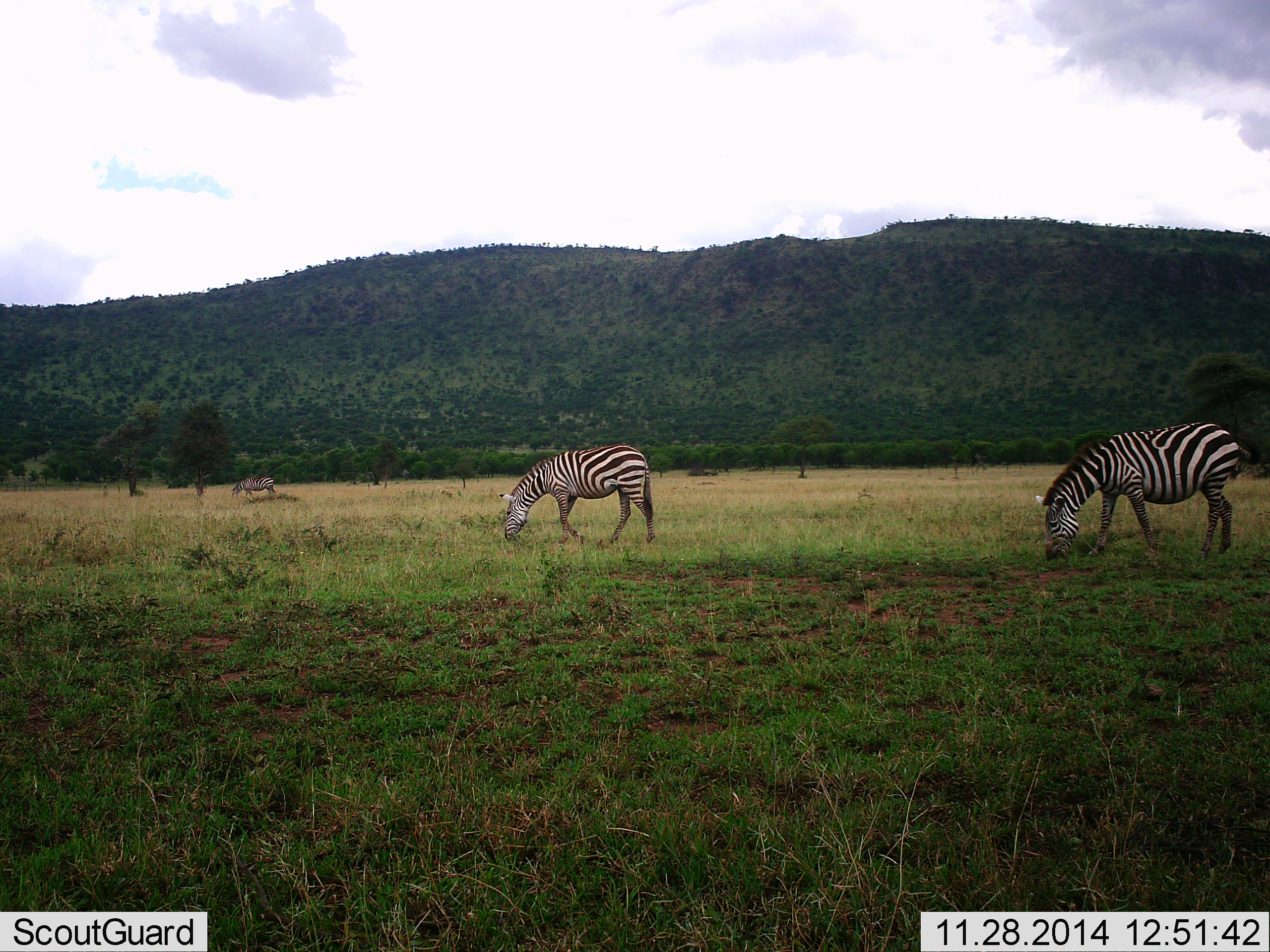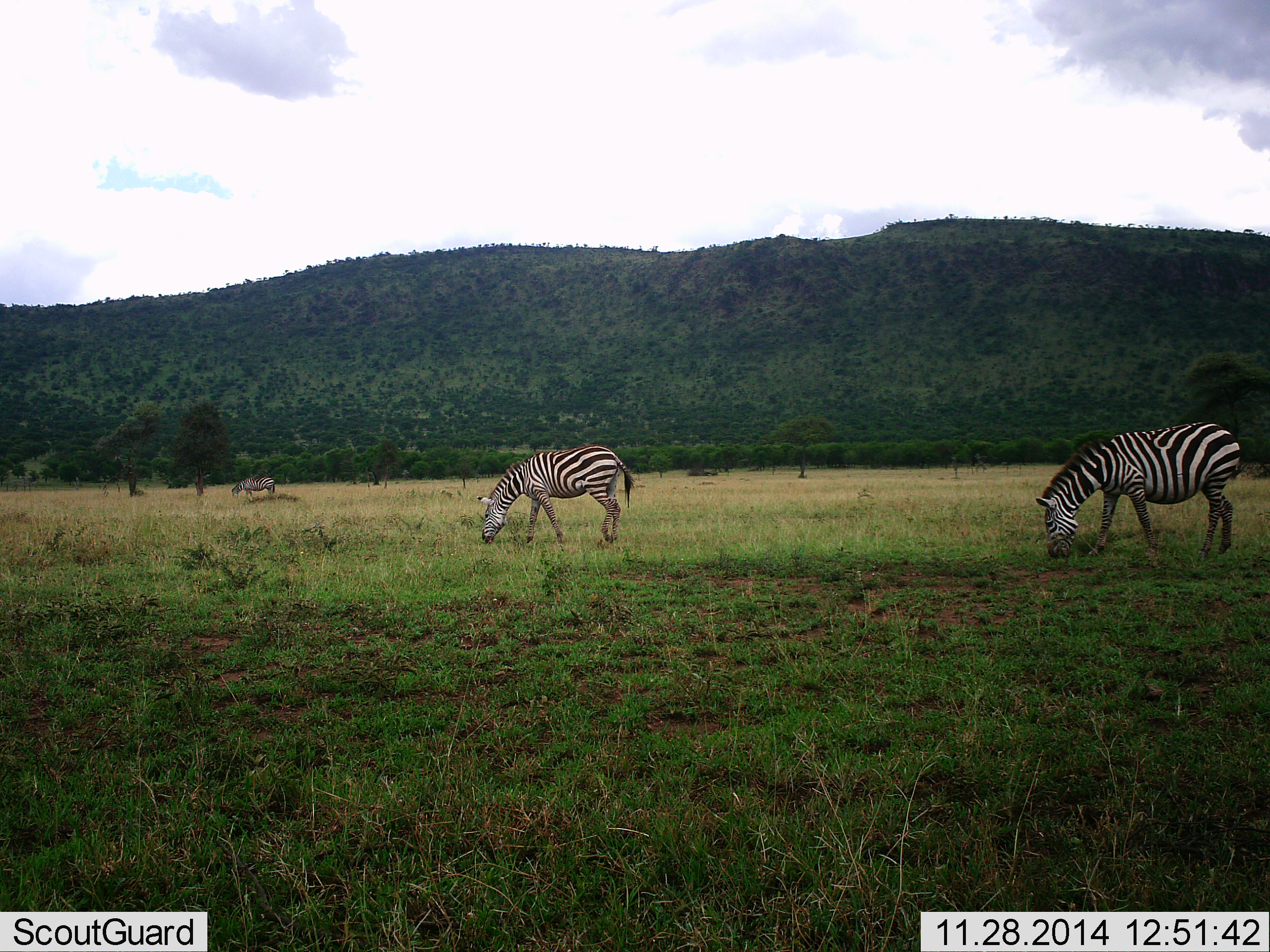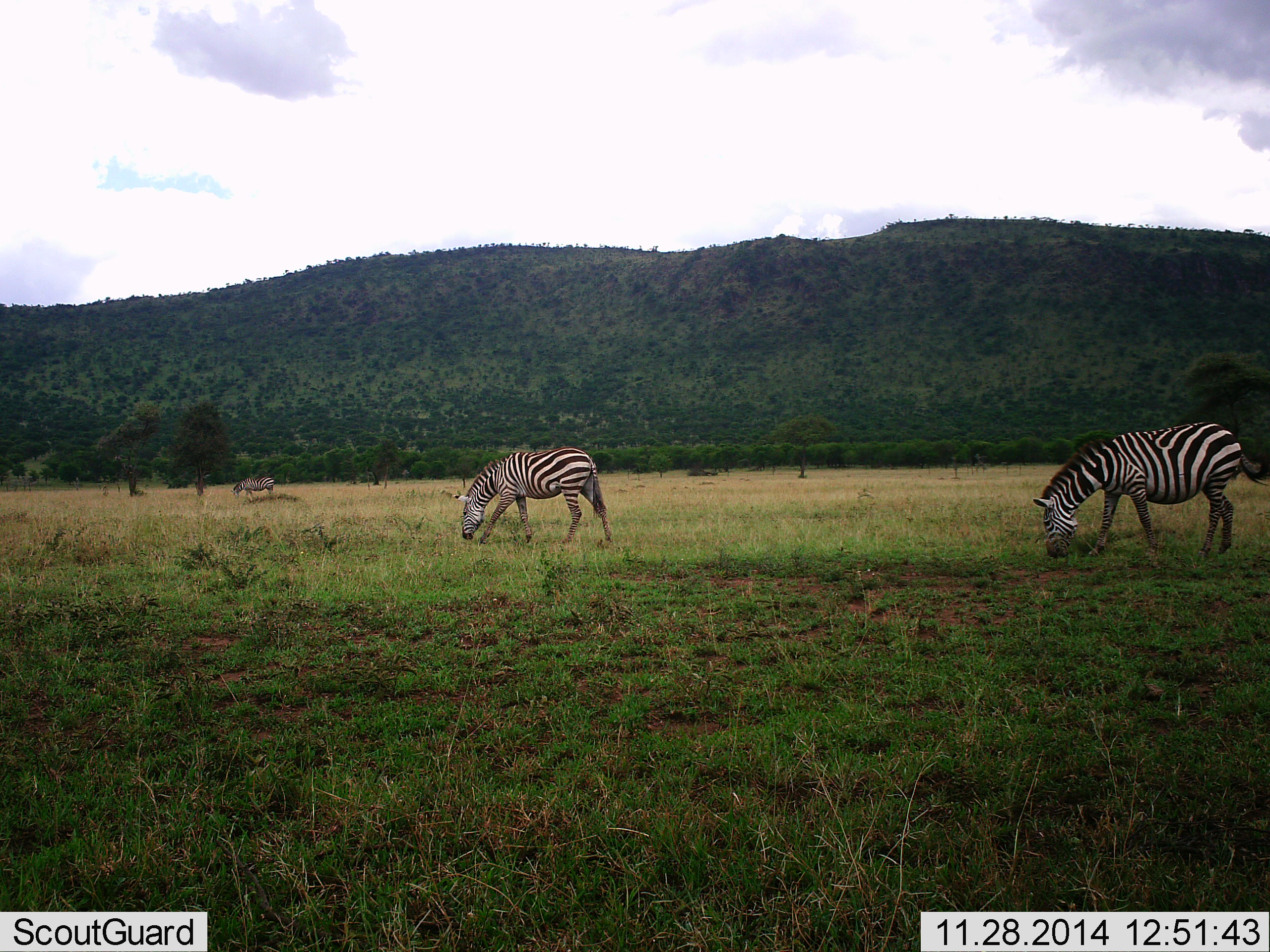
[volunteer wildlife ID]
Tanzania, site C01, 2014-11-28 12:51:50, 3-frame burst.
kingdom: Animalia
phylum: Chordata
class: Mammalia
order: Perissodactyla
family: Equidae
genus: Equus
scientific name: Equus quagga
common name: plains zebra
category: zebra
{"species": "zebra (plains zebra) (Equus quagga)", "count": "3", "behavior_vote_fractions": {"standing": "10%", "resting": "0%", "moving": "10%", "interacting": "0%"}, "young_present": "0%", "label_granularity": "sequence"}